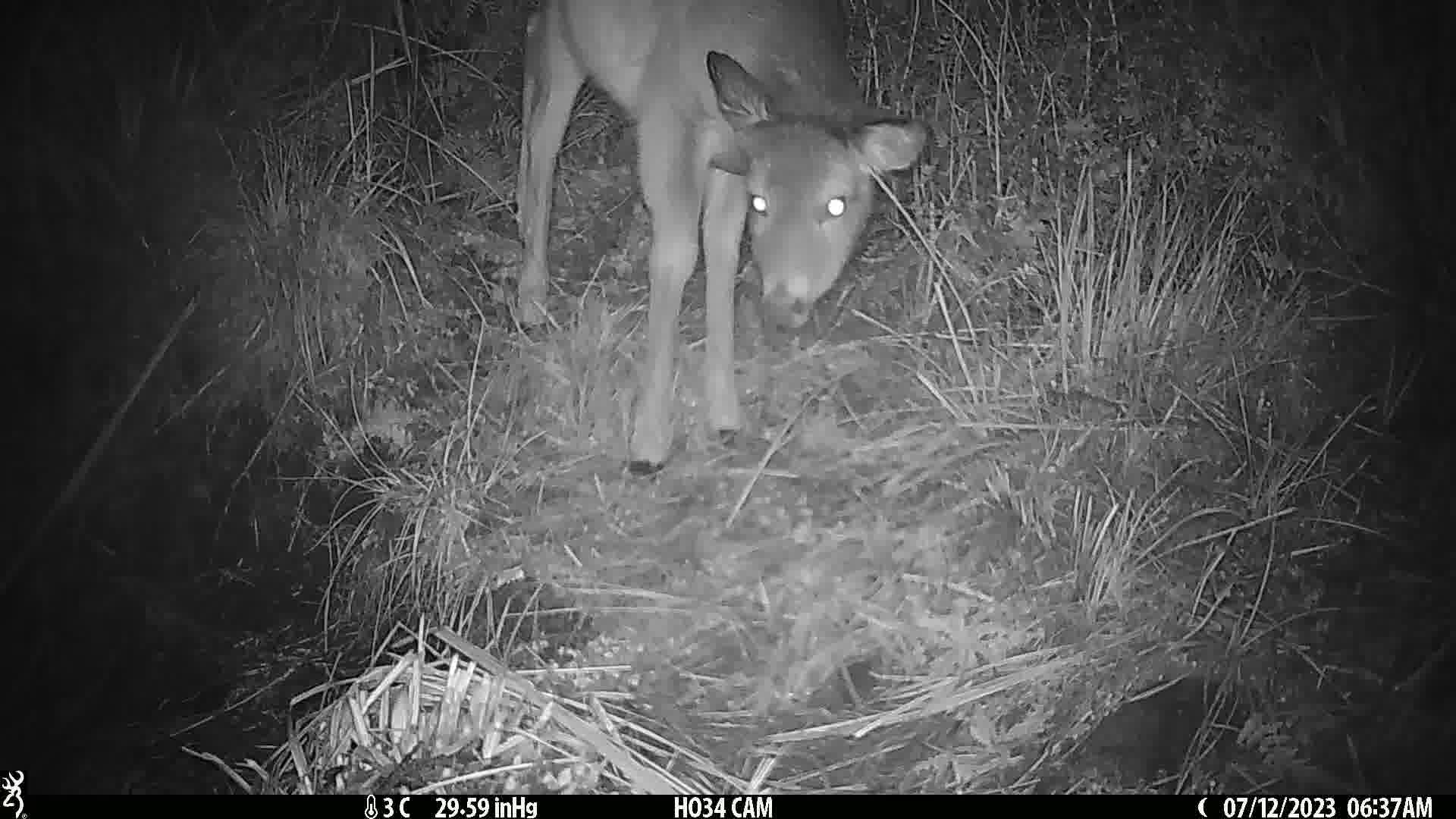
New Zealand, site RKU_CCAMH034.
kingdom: Animalia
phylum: Chordata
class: Mammalia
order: Artiodactyla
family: Cervidae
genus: Odocoileus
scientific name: Odocoileus virginianus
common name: white-tailed deer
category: white tailed deer